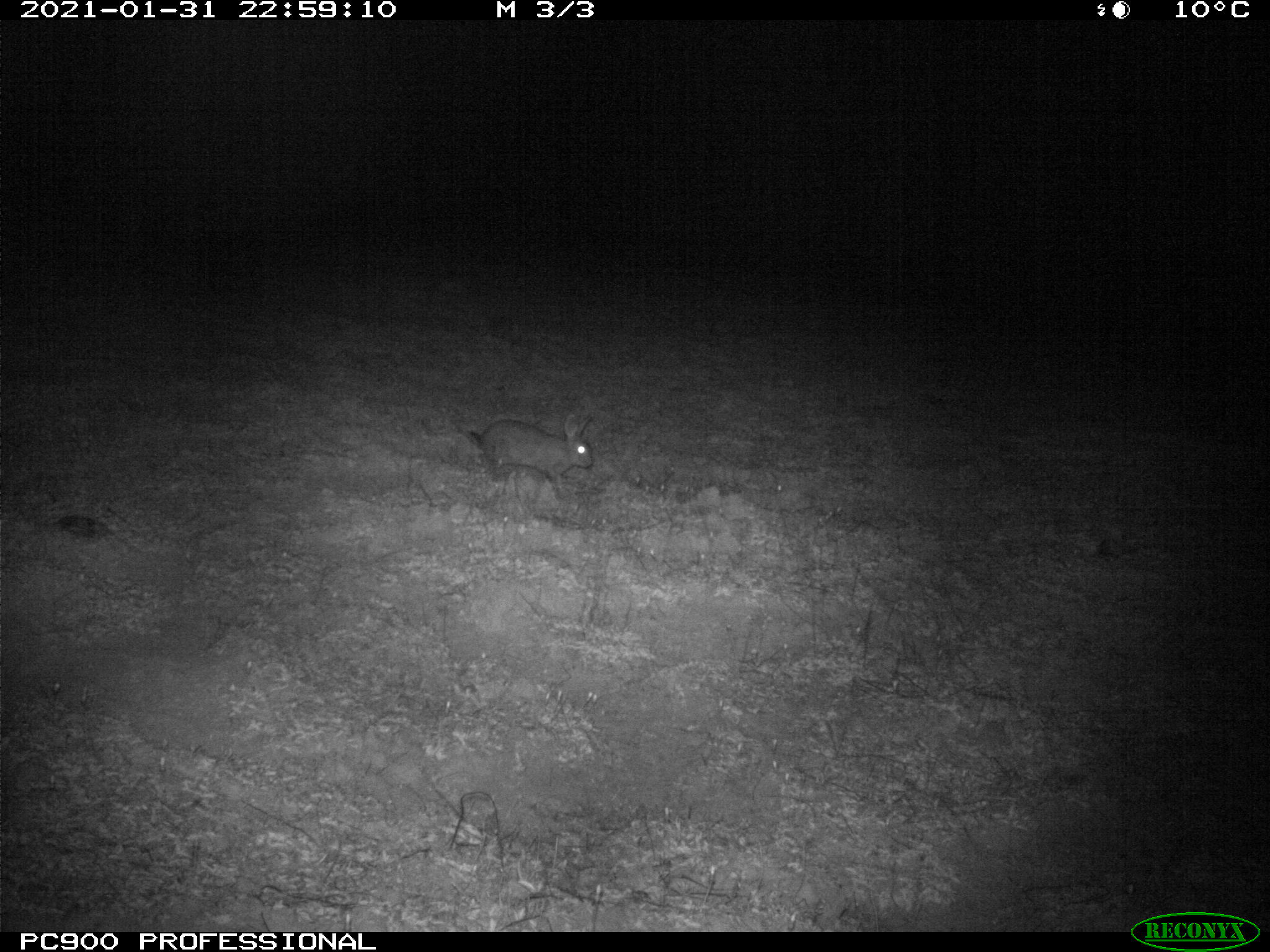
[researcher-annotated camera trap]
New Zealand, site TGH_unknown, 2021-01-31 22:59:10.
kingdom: Animalia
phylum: Chordata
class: Mammalia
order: Lagomorpha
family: Leporidae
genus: Oryctolagus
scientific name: Oryctolagus cuniculus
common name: european rabbit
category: rabbit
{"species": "rabbit (european rabbit) (Oryctolagus cuniculus)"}